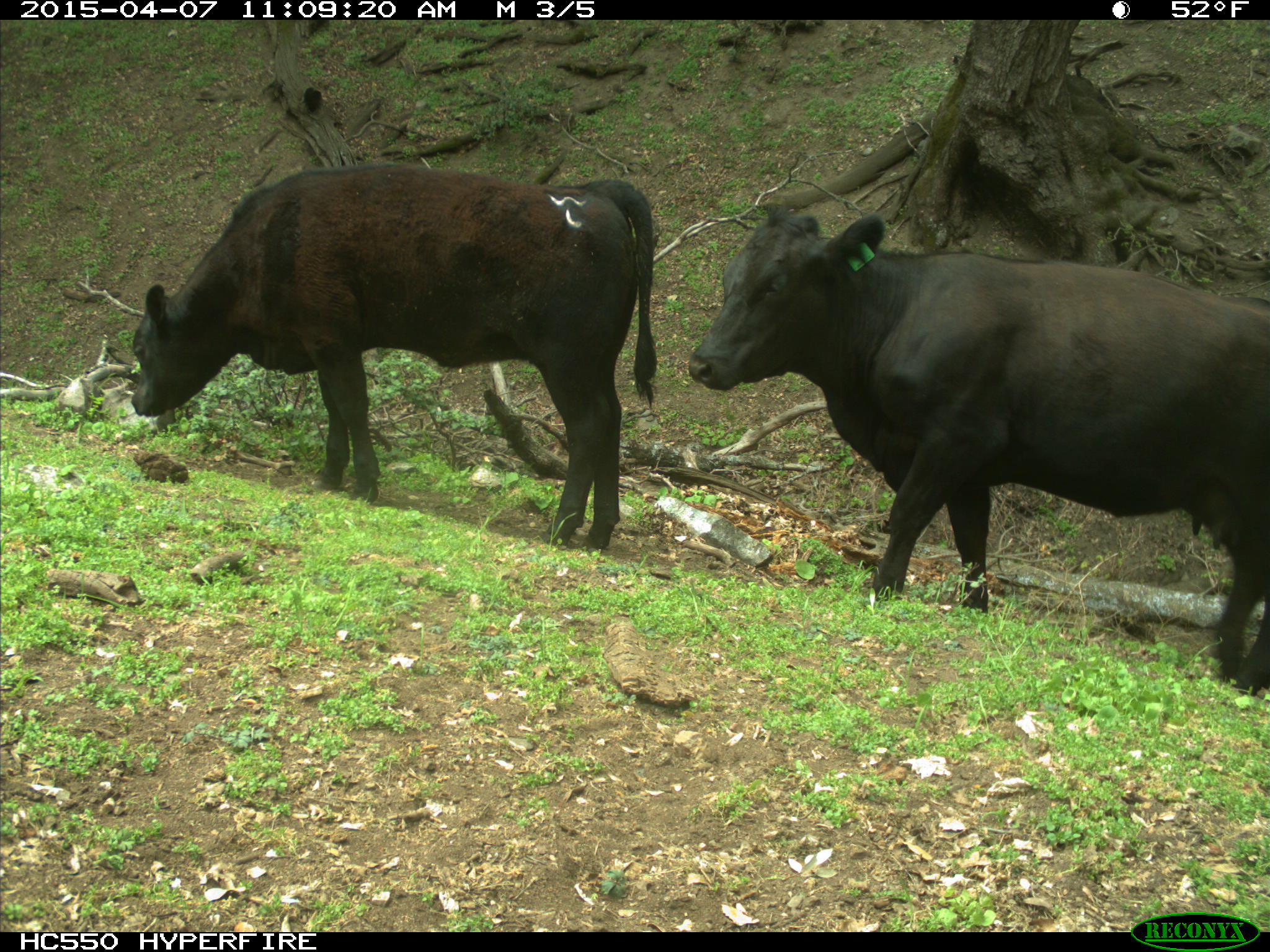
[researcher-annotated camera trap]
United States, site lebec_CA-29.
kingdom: Animalia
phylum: Chordata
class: Mammalia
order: Artiodactyla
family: Bovidae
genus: Bos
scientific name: Bos taurus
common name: domestic cow